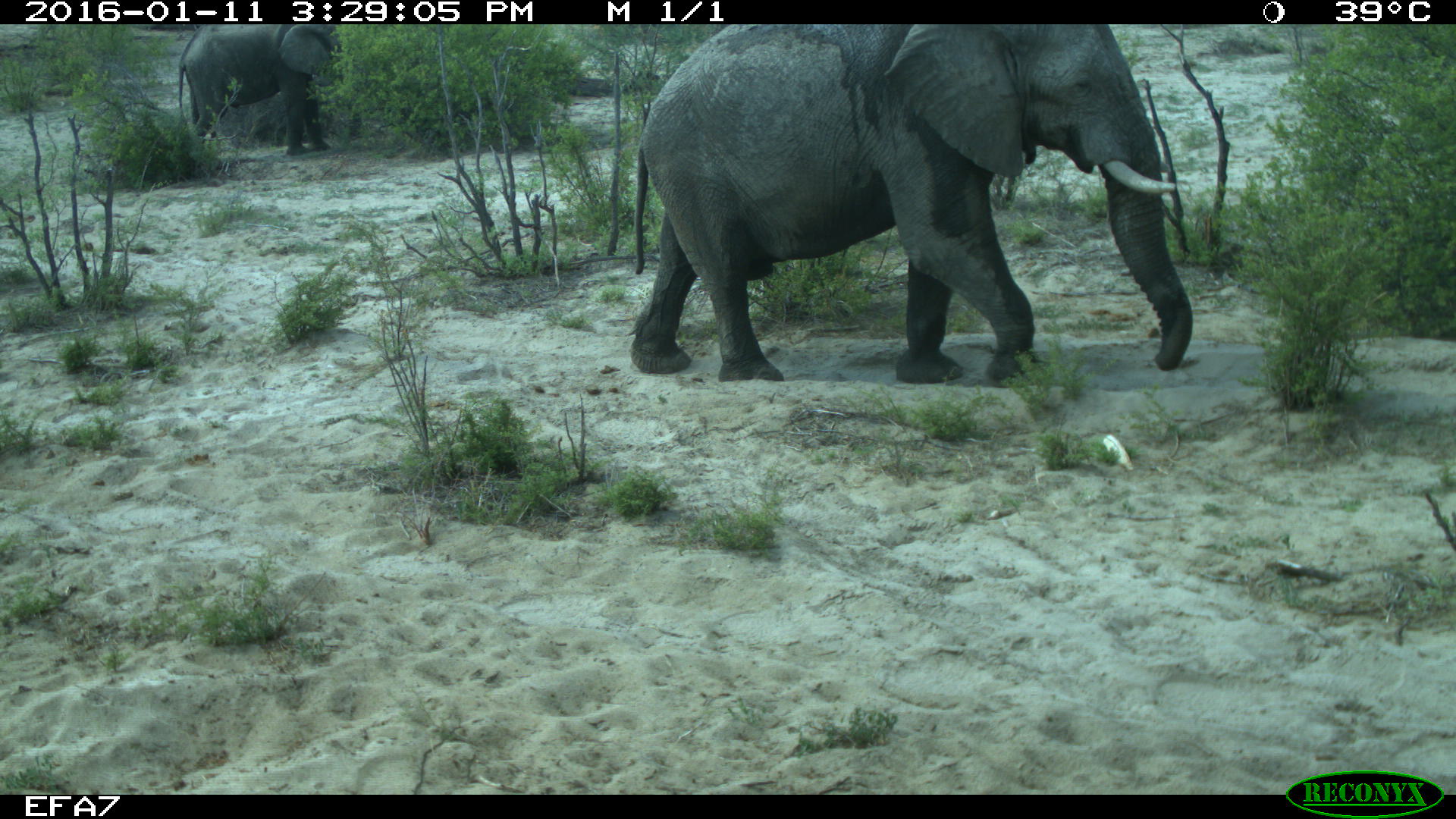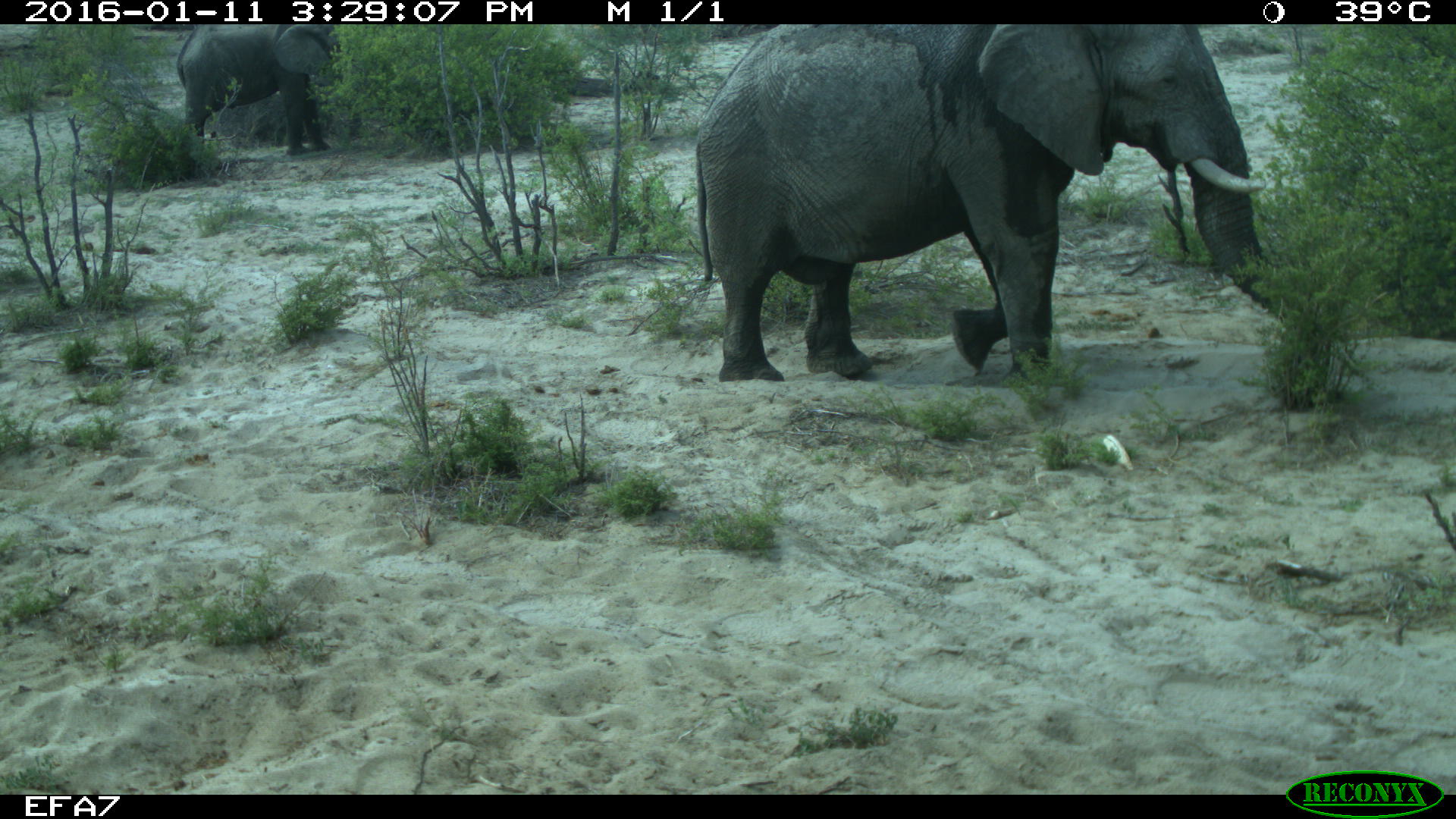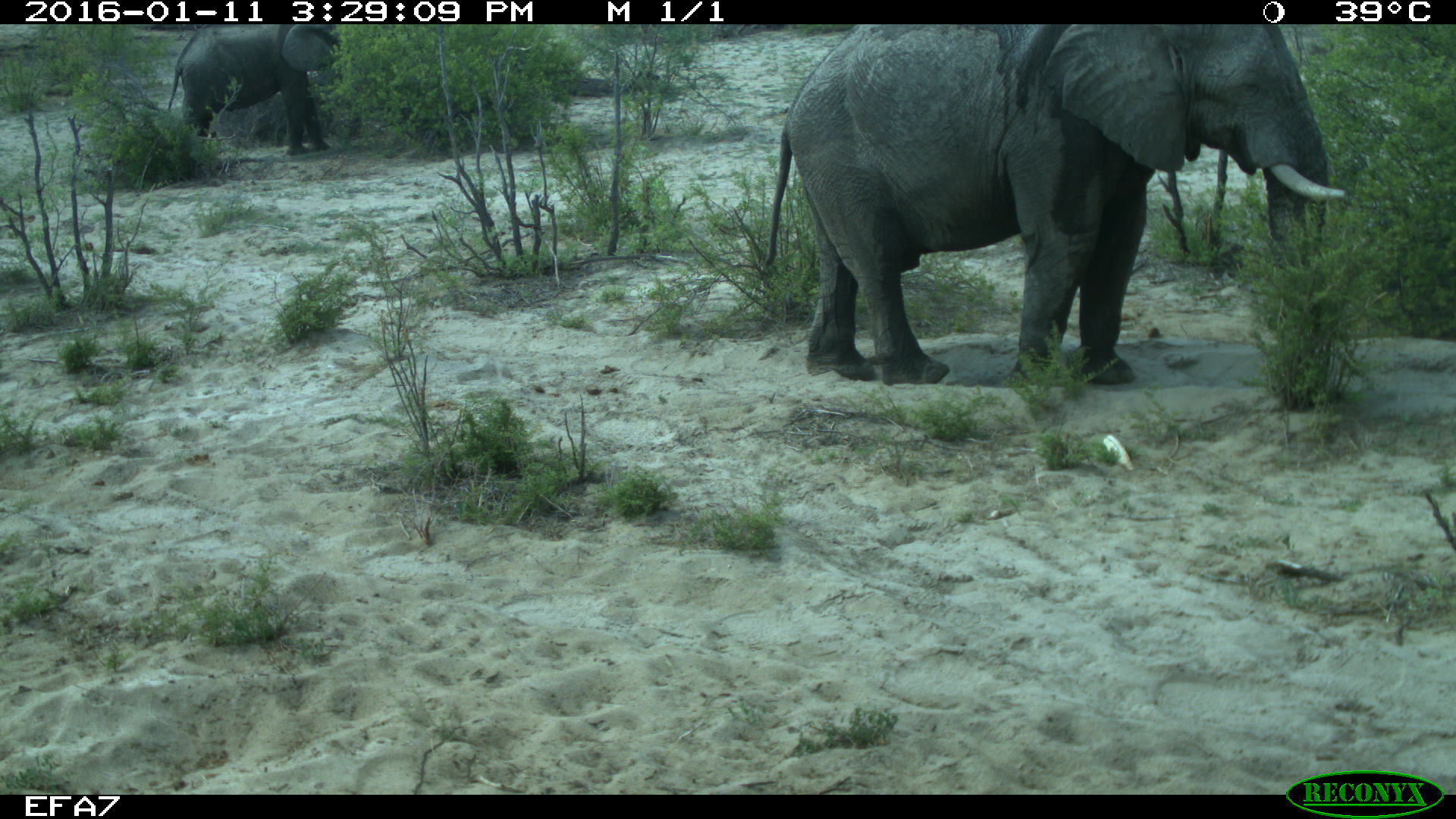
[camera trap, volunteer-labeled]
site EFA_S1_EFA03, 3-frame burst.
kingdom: Animalia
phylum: Chordata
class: Mammalia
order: Proboscidea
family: Elephantidae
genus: Loxodonta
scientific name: Loxodonta africana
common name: african bush elephant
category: elephant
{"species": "elephant (african bush elephant) (Loxodonta africana)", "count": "2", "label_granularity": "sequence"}